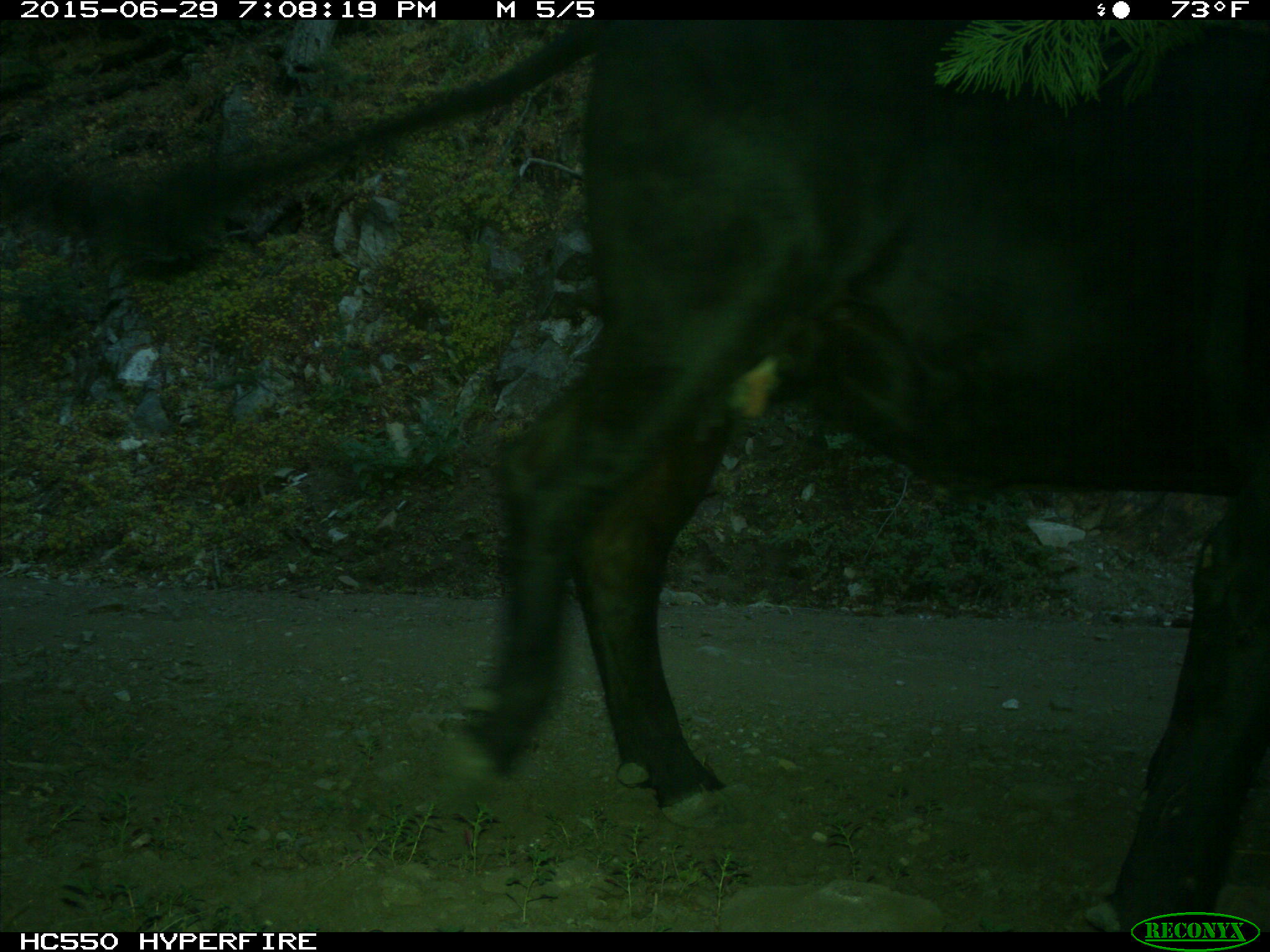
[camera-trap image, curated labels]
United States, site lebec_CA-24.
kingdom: Animalia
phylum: Chordata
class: Mammalia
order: Artiodactyla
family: Bovidae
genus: Bos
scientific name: Bos taurus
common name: domestic cow